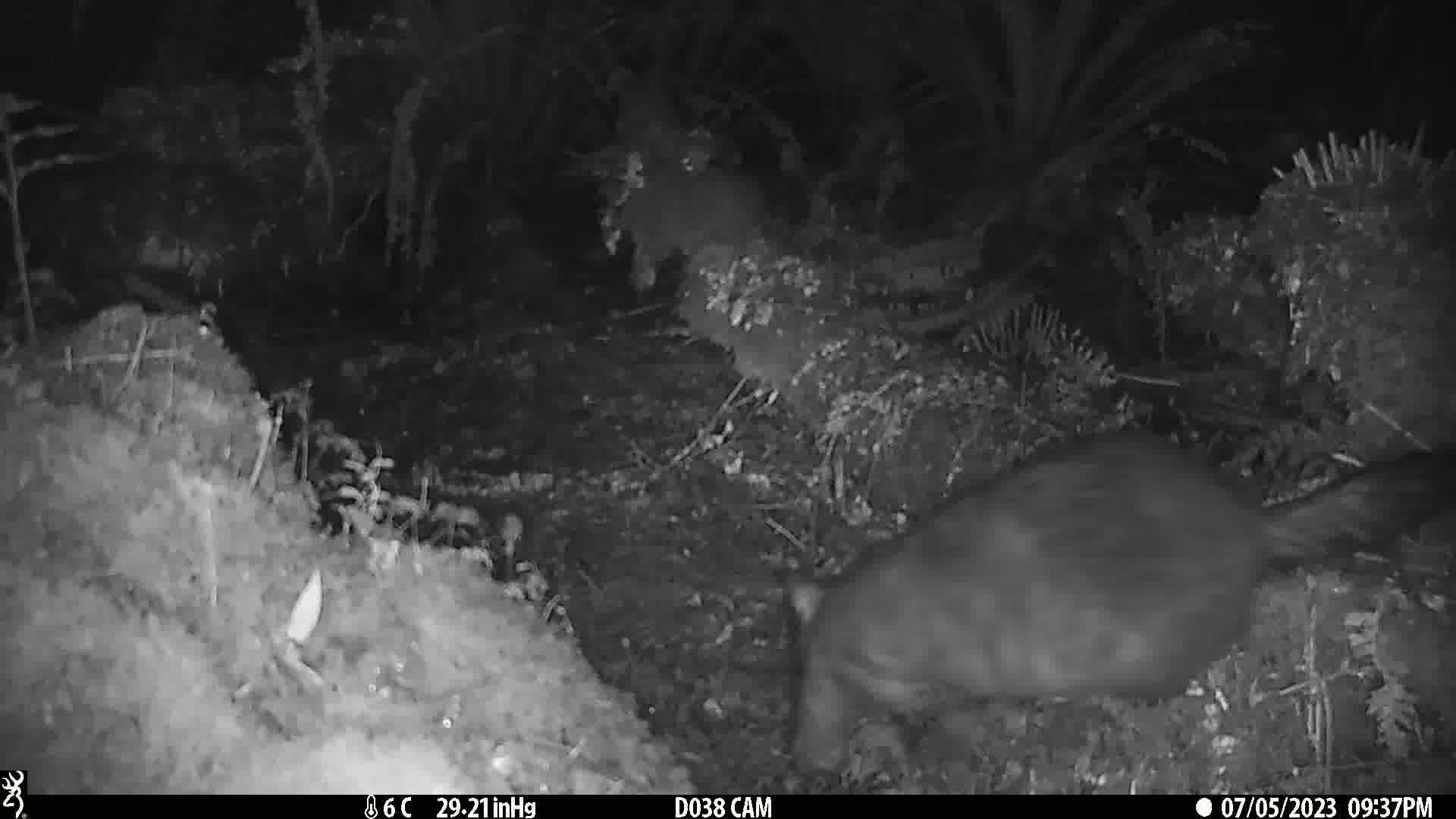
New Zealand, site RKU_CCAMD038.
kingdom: Animalia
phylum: Chordata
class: Mammalia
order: Diprotodontia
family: Phalangeridae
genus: Trichosurus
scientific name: Trichosurus vulpecula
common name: common brushtail possum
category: possum